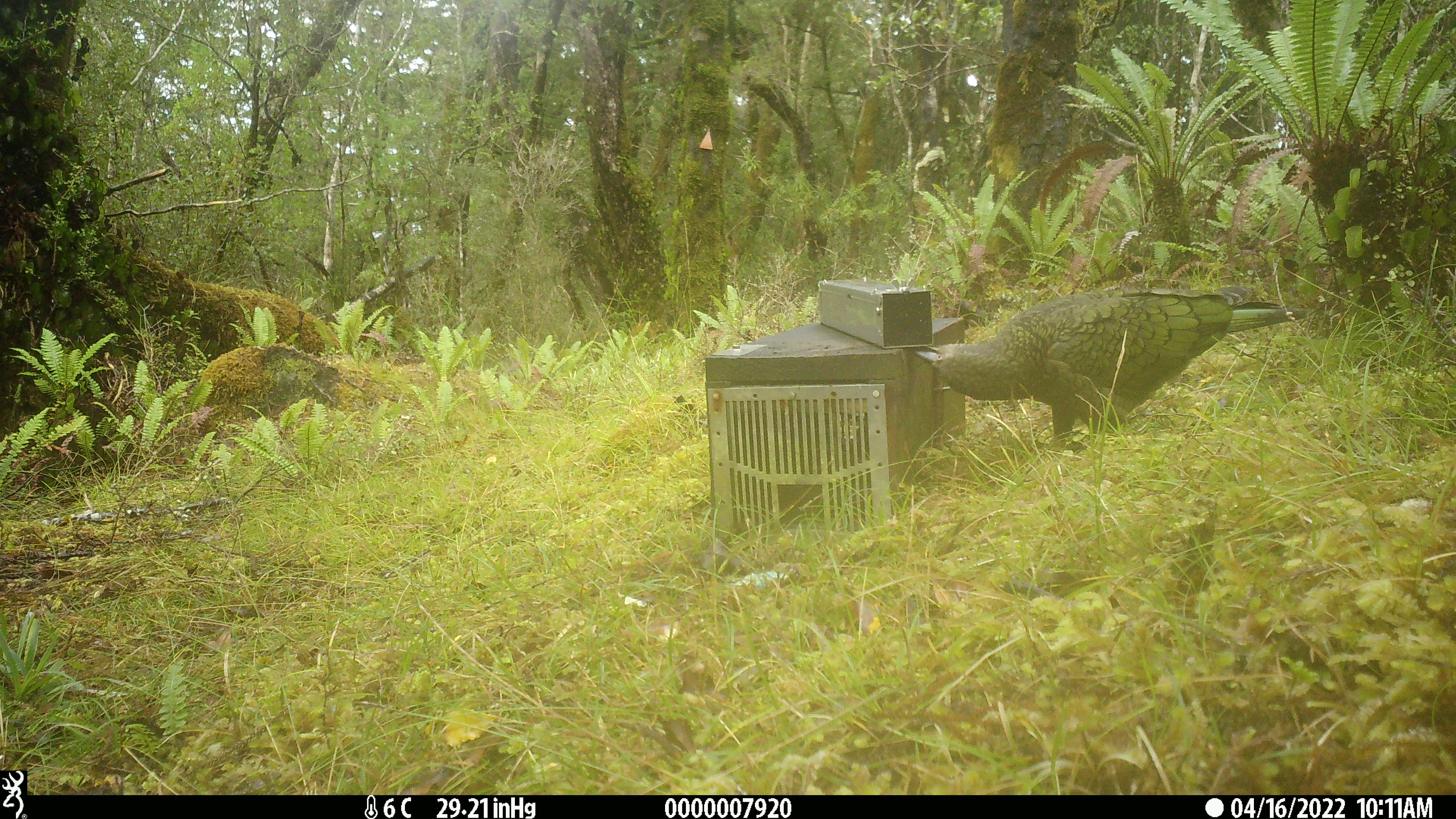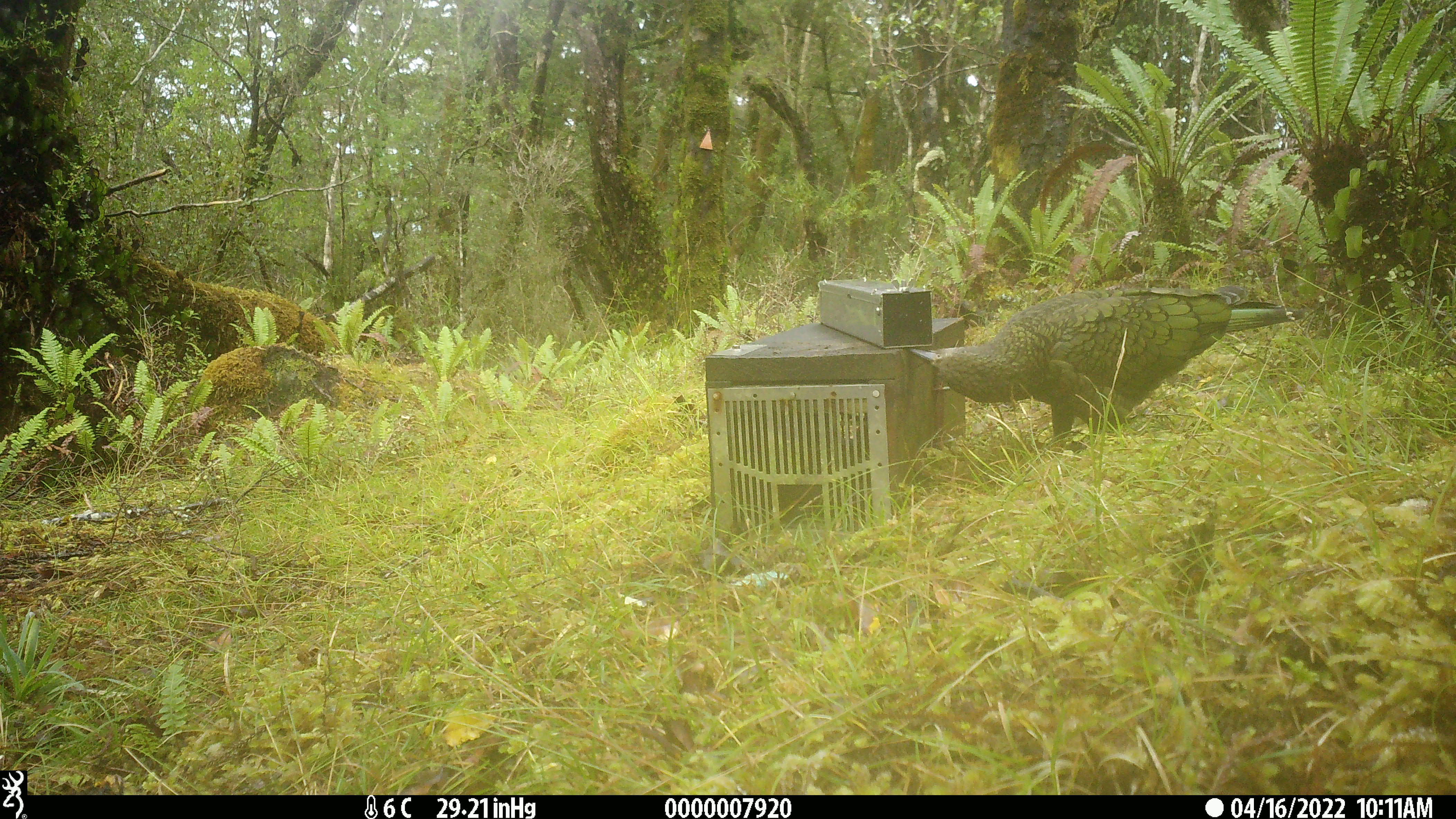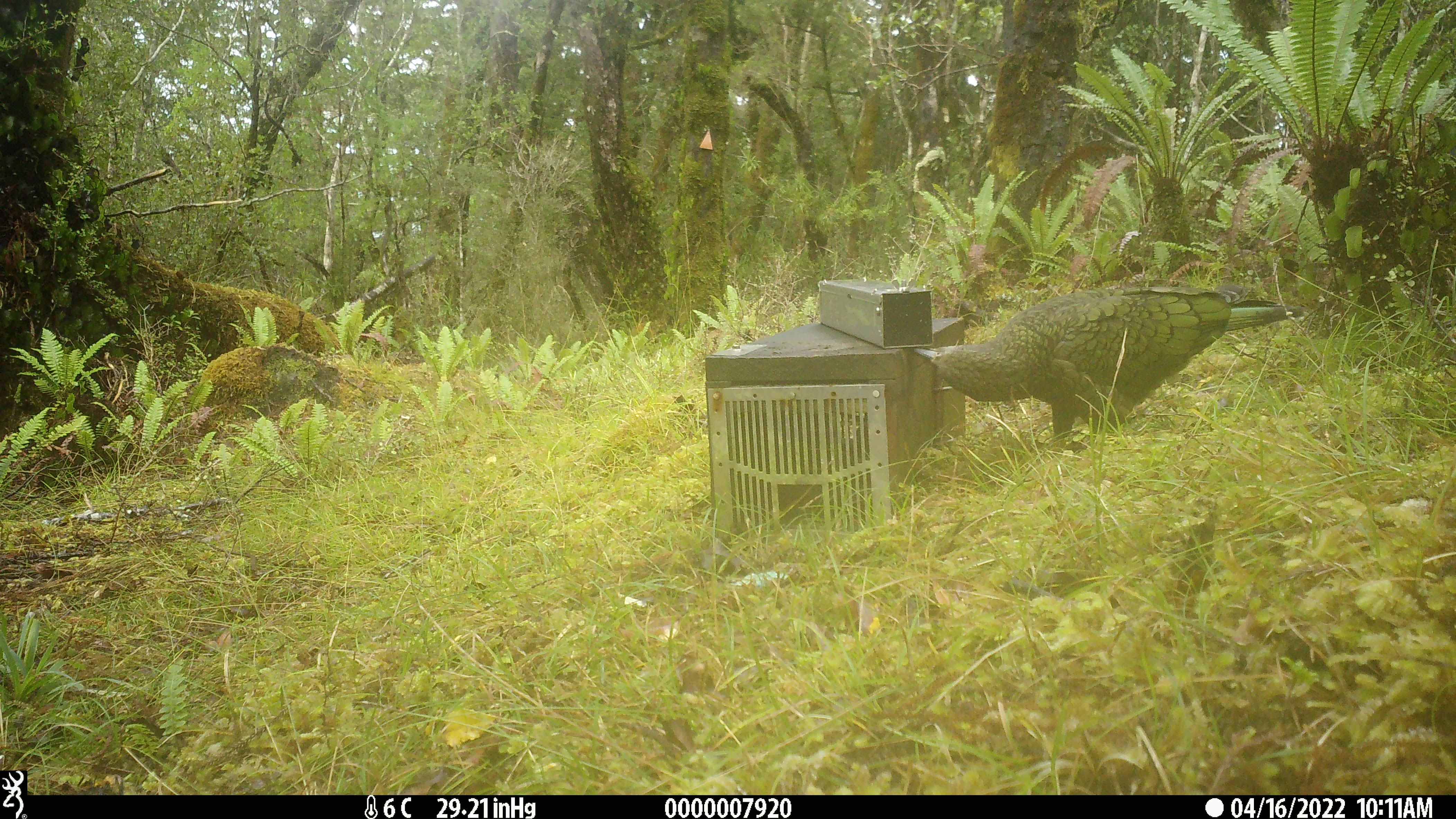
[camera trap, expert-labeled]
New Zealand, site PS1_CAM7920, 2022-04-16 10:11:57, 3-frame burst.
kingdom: Animalia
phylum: Chordata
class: Aves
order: Psittaciformes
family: Strigopidae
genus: Nestor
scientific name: Nestor notabilis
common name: kea